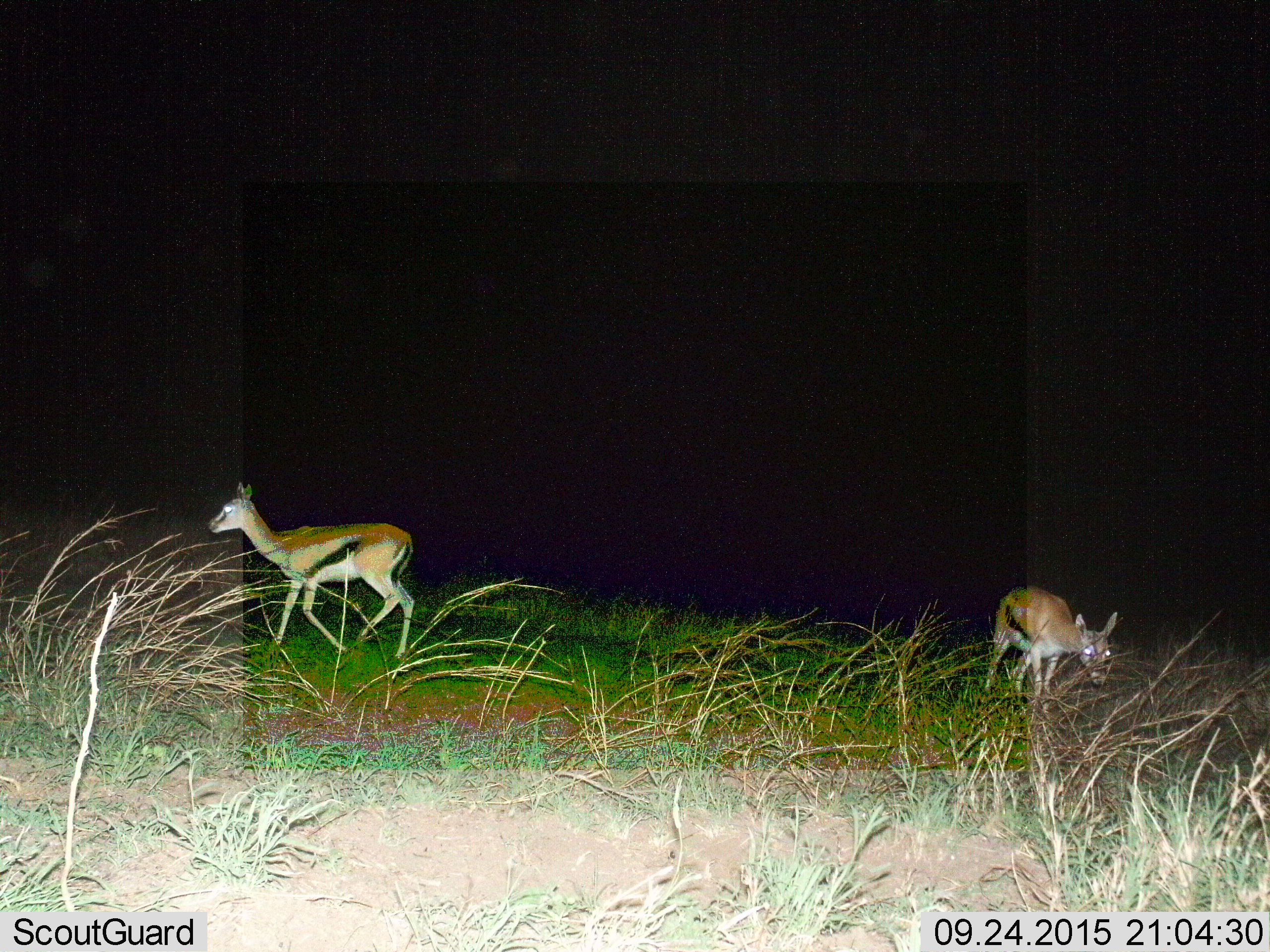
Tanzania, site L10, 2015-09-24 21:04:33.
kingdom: Animalia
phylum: Chordata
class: Mammalia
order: Artiodactyla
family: Bovidae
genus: Eudorcas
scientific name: Eudorcas thomsonii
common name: thomson's gazelle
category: gazellethomsons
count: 2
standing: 27%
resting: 0%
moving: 82%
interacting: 0%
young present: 9%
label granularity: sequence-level